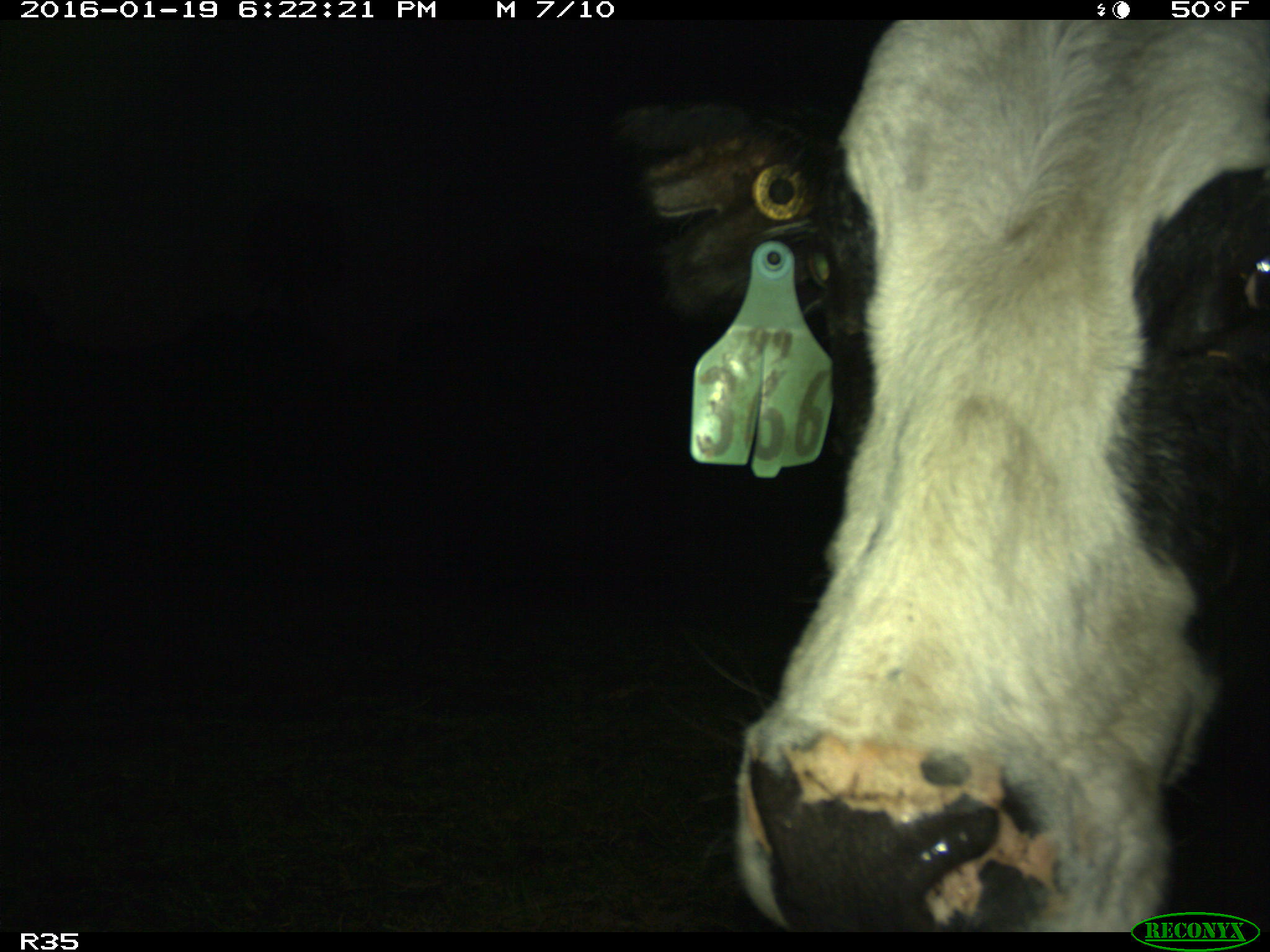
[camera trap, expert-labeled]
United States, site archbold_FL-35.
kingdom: Animalia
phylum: Chordata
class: Mammalia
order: Artiodactyla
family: Bovidae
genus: Bos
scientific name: Bos taurus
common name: domestic cow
Bos taurus (domestic cow).